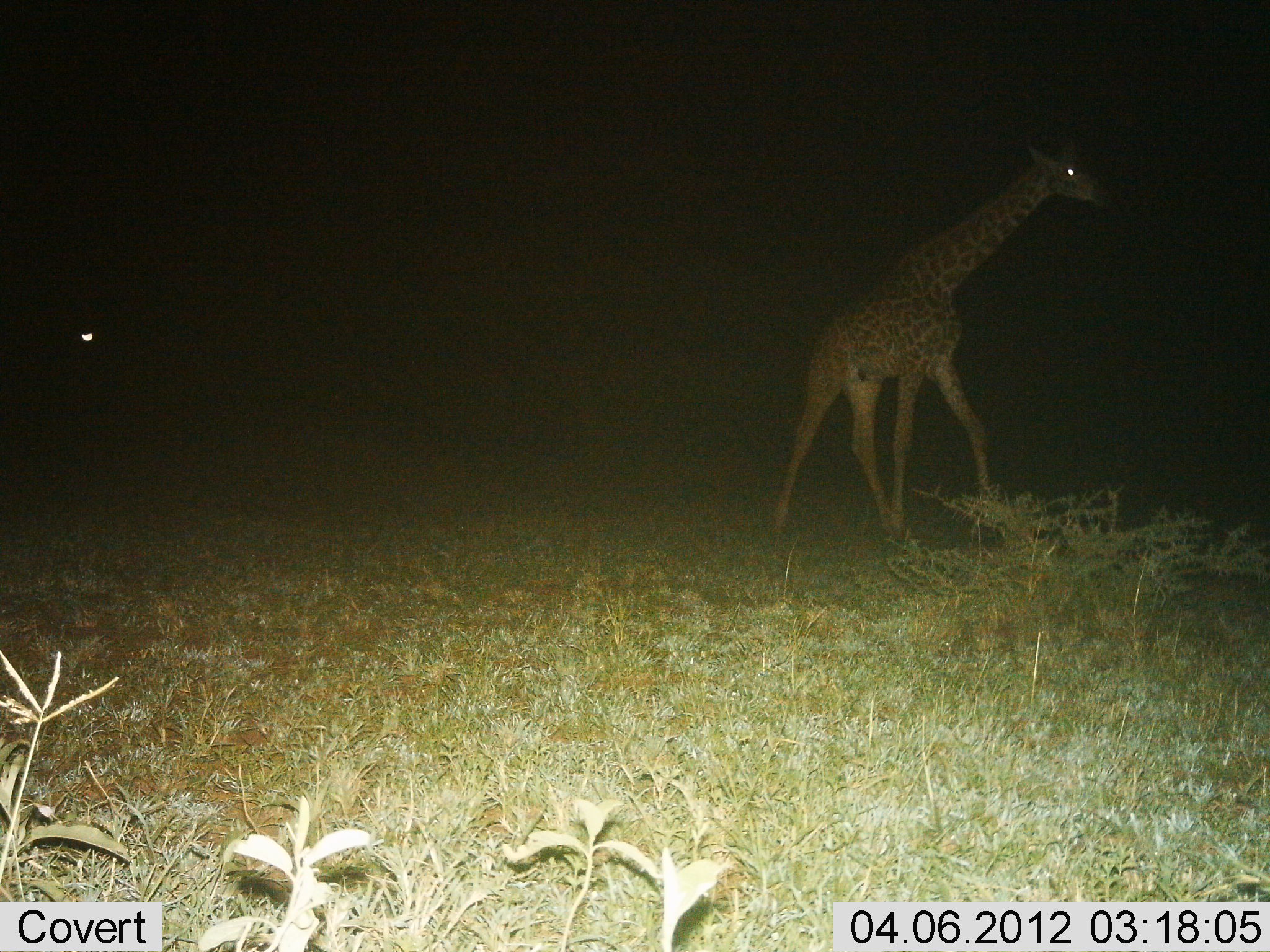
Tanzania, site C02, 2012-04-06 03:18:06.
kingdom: Animalia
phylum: Chordata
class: Mammalia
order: Artiodactyla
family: Giraffidae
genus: Giraffa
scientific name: Giraffa camelopardalis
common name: giraffe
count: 1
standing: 21%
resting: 0%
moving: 86%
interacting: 0%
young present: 0%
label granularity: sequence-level